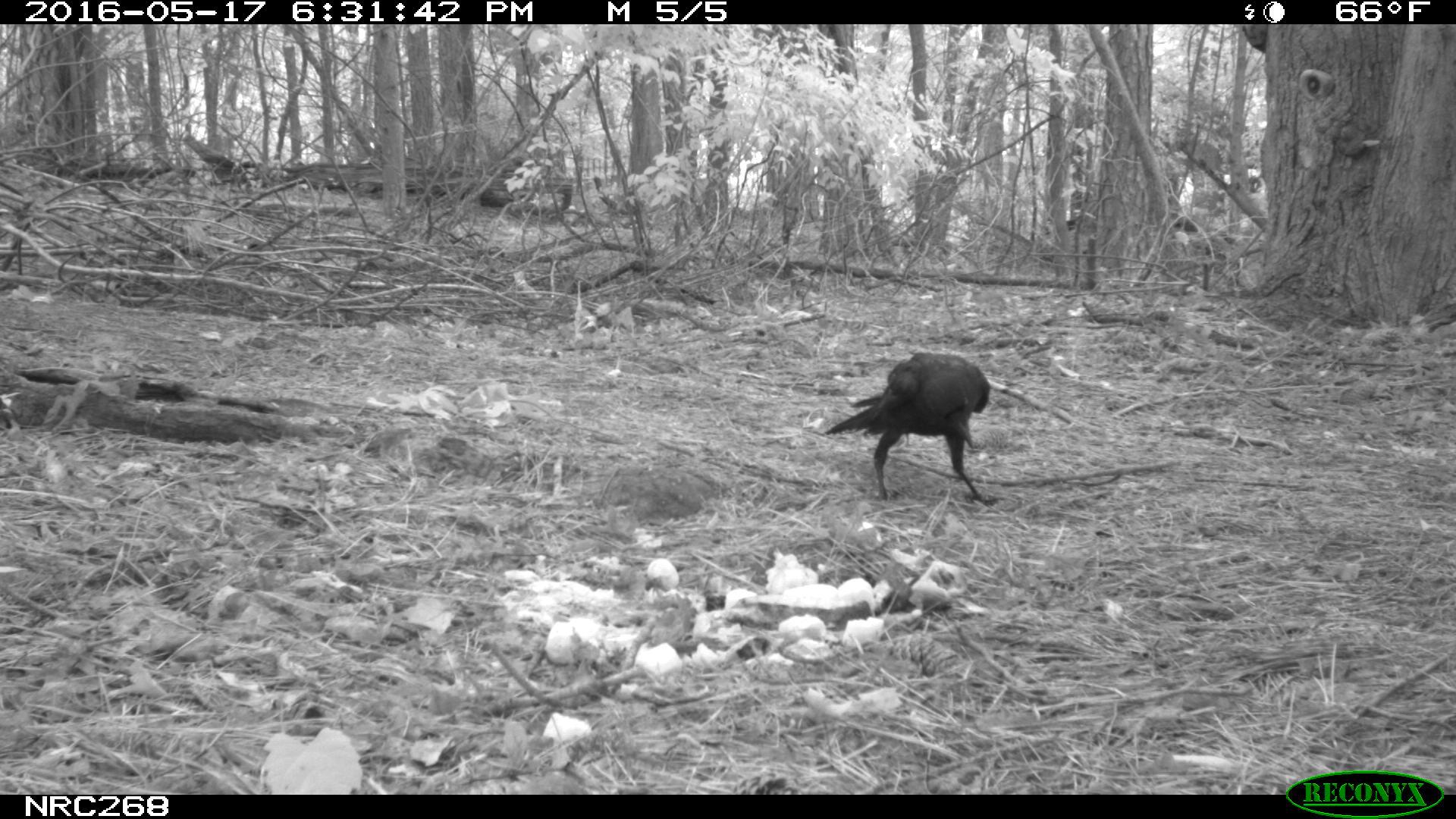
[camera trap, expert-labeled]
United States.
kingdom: Animalia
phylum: Chordata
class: Aves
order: Passeriformes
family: Corvidae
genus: Corvus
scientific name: Corvus brachyrhynchos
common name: american crow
American Crow (Corvus brachyrhynchos).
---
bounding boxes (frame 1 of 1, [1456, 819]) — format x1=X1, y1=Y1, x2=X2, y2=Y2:
American Crow: x1=826, y1=338, x2=1004, y2=510